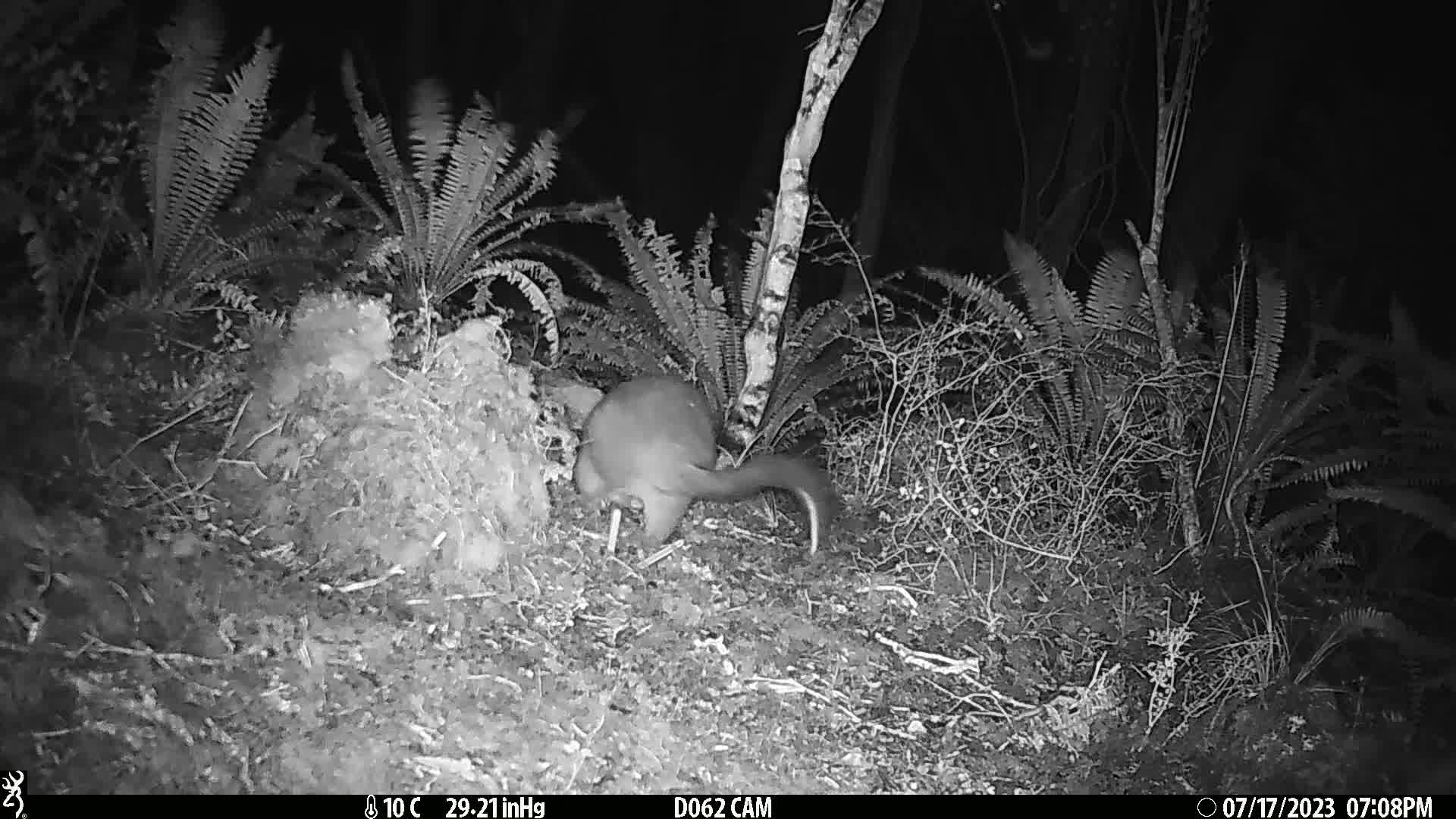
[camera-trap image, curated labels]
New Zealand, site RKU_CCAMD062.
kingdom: Animalia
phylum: Chordata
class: Mammalia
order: Diprotodontia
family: Phalangeridae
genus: Trichosurus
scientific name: Trichosurus vulpecula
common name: common brushtail possum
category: possum